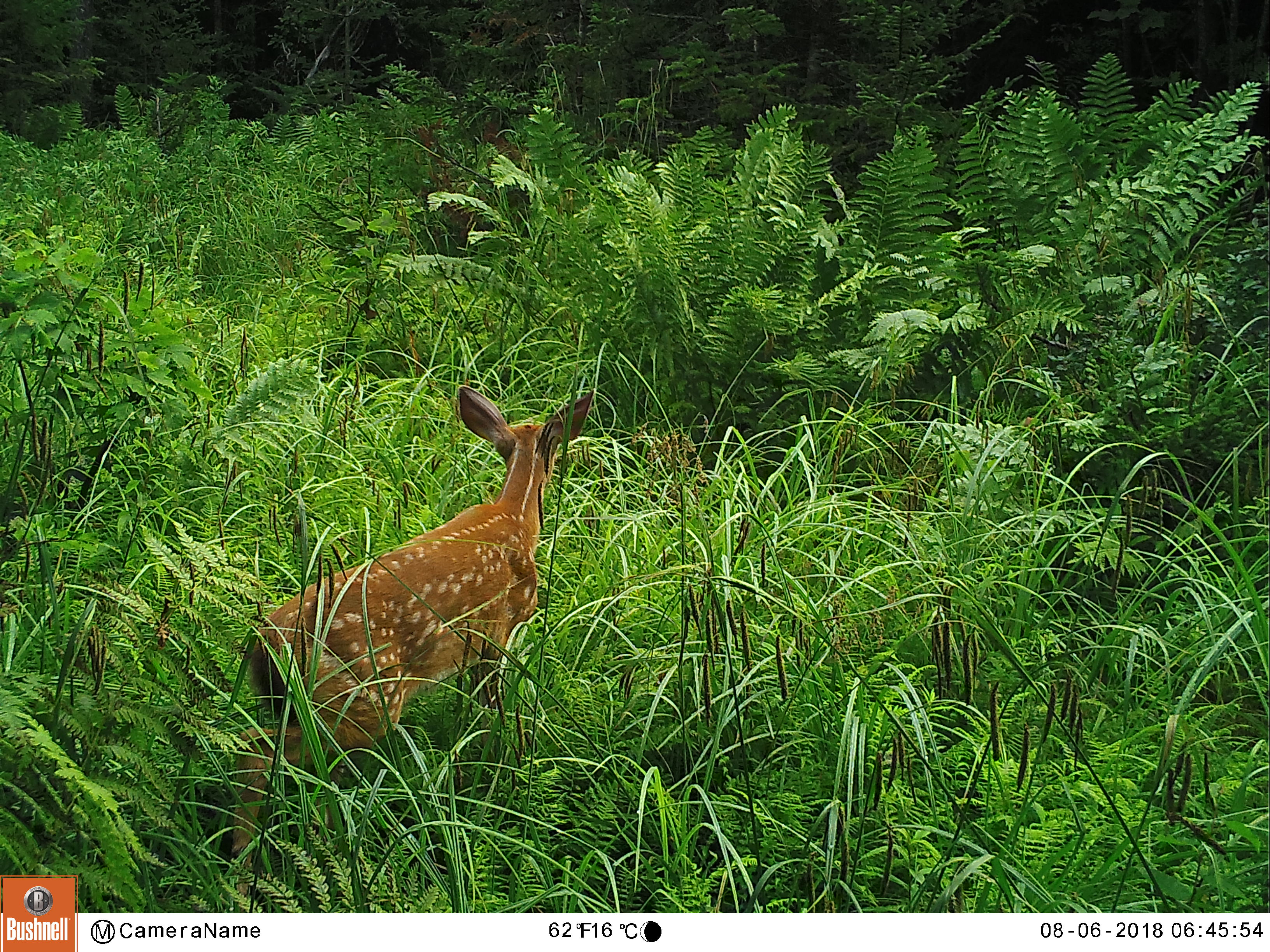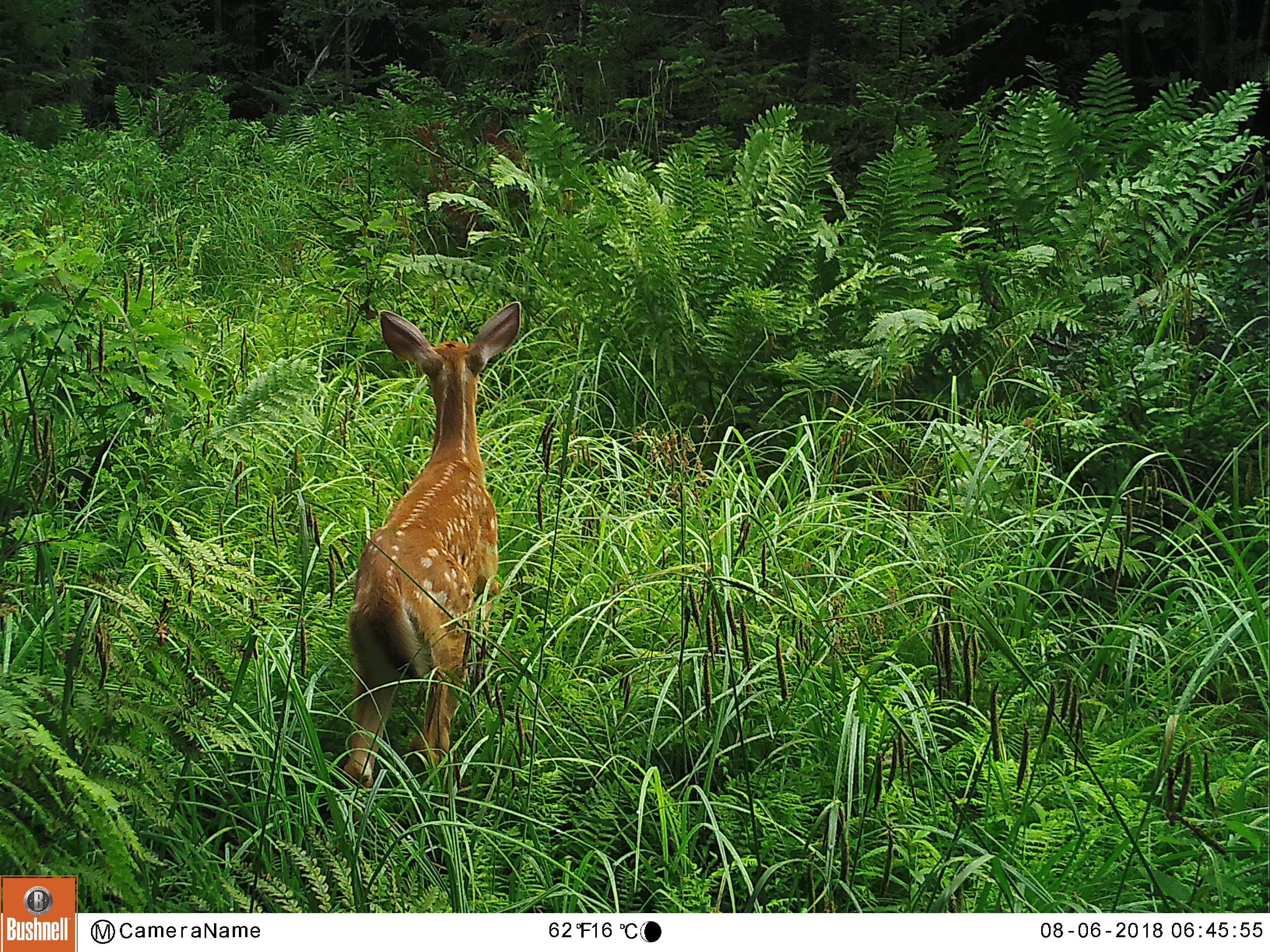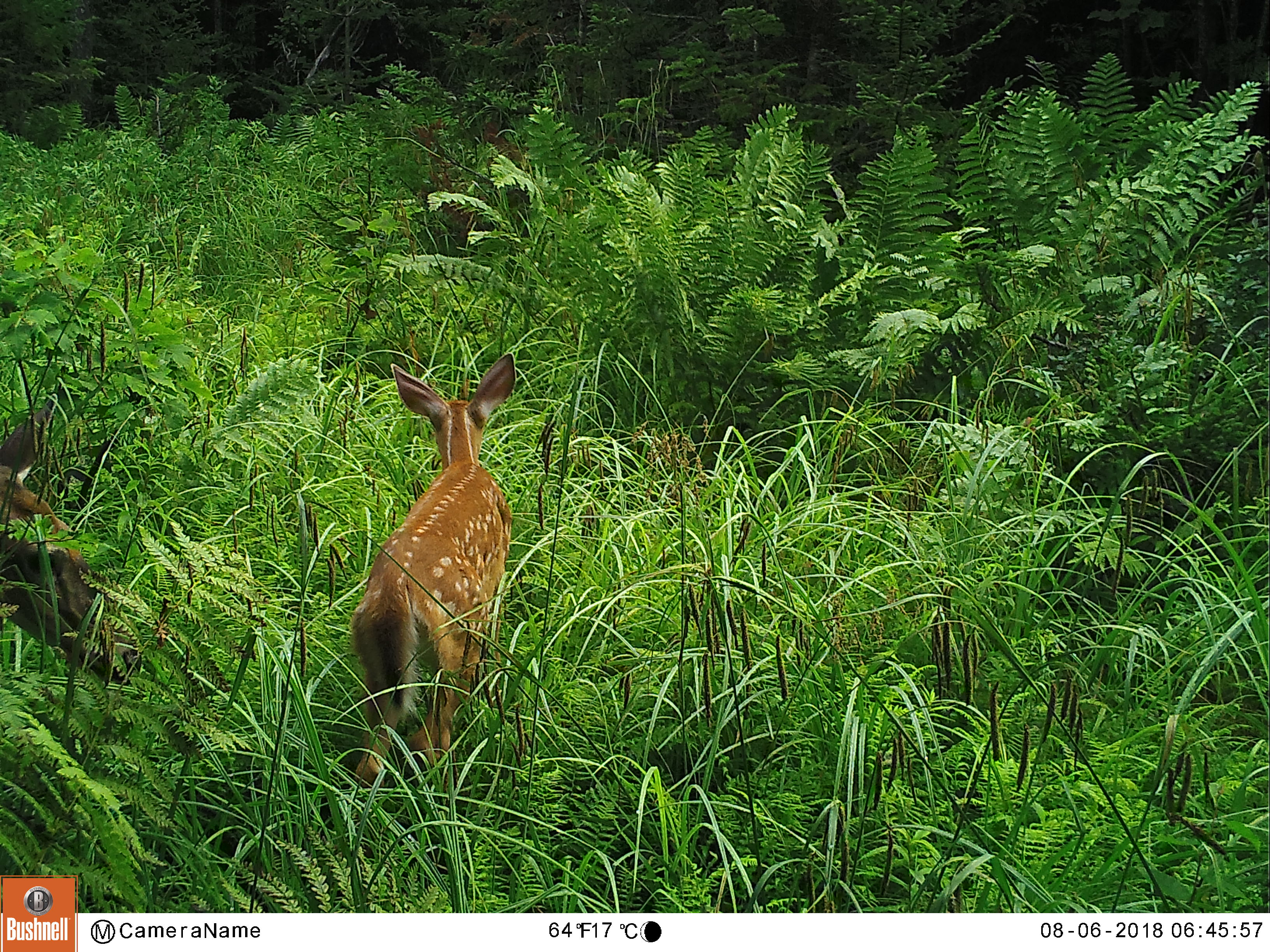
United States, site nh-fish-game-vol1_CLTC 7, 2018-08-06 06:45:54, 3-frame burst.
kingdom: Animalia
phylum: Chordata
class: Mammalia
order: Artiodactyla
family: Cervidae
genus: Odocoileus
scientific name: Odocoileus virginianus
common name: white-tailed deer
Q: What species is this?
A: White-tailed deer (Odocoileus virginianus).